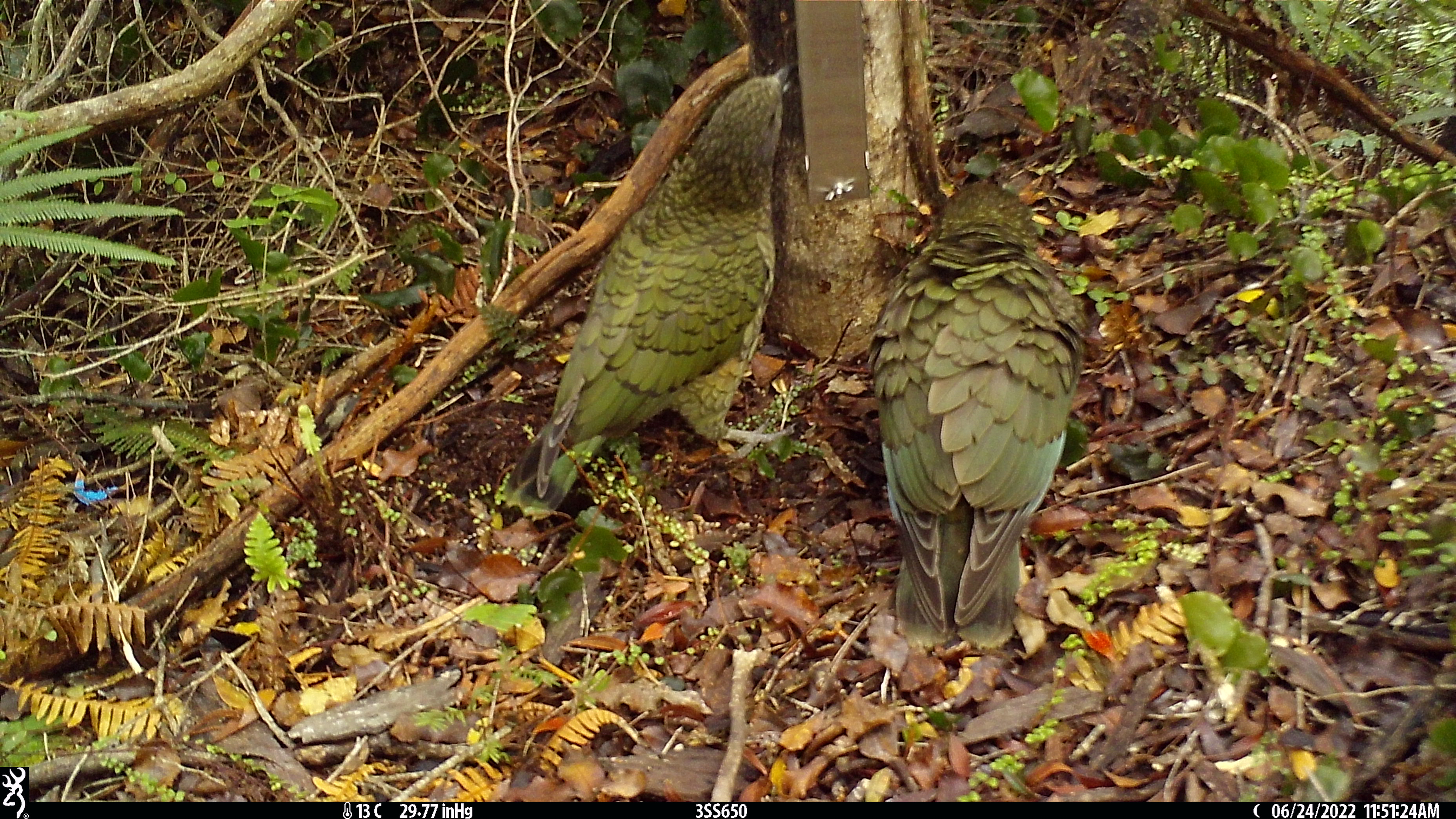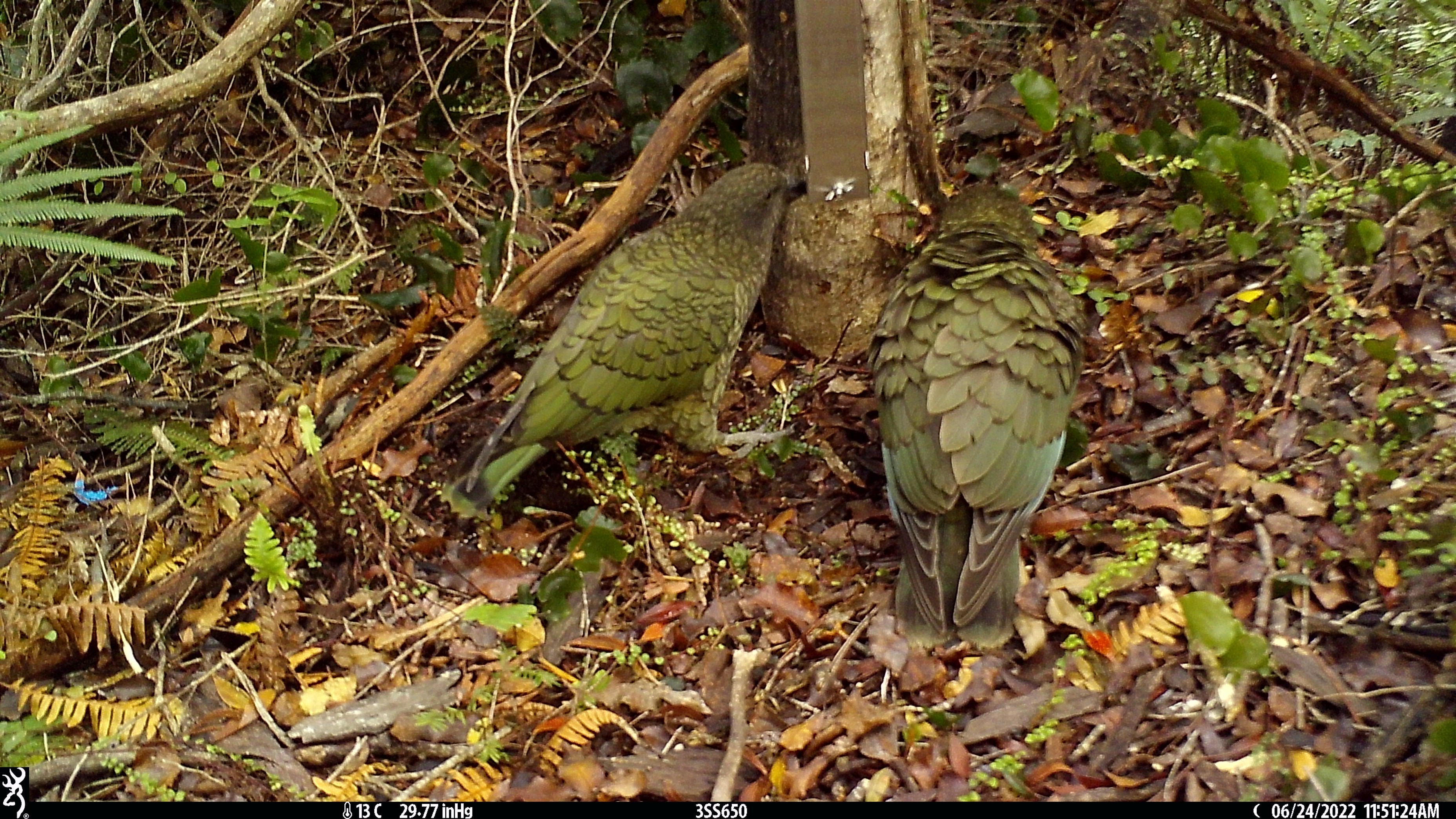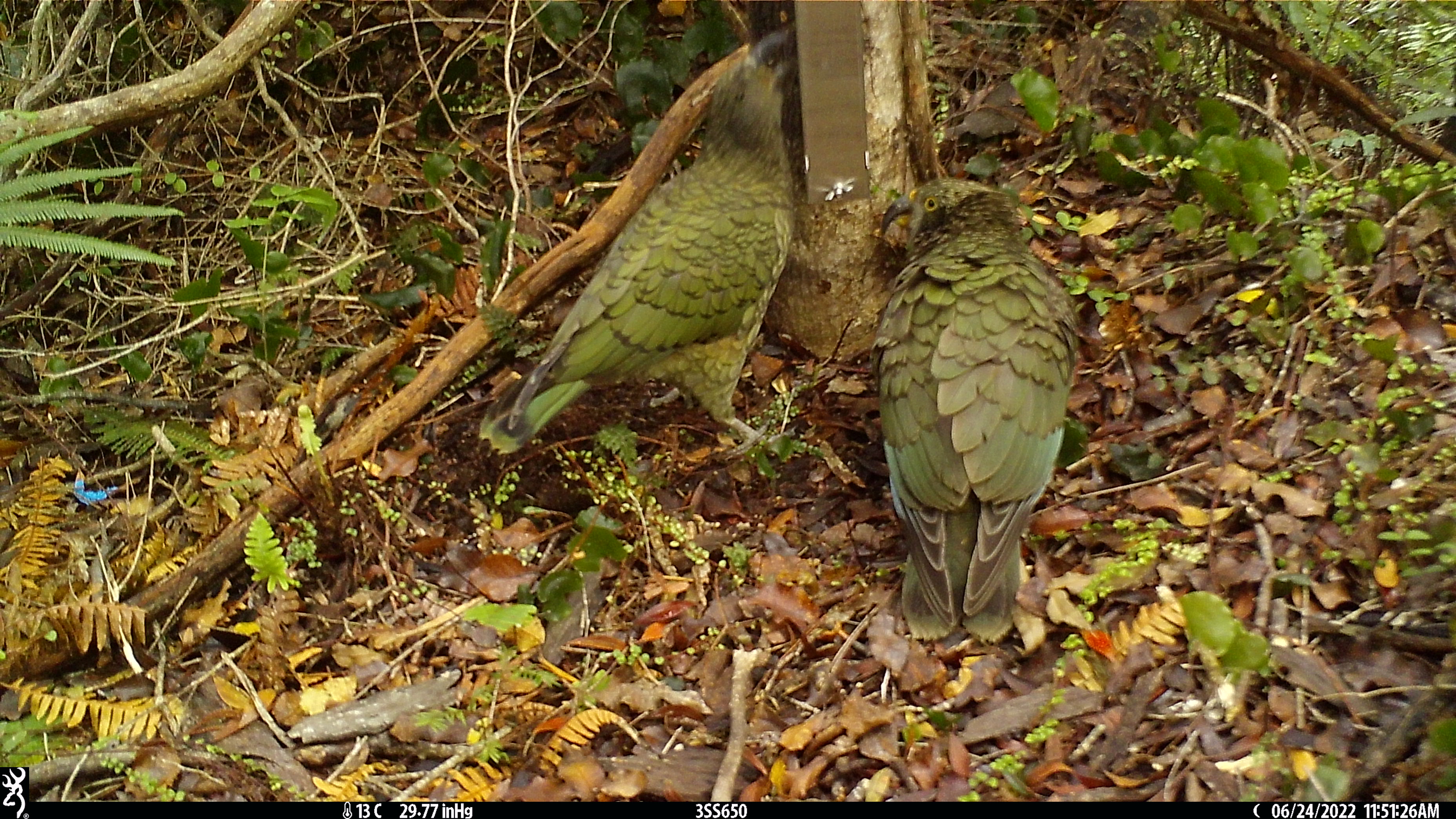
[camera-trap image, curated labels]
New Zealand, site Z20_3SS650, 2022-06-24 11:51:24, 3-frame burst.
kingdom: Animalia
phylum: Chordata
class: Aves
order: Psittaciformes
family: Strigopidae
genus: Nestor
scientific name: Nestor notabilis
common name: kea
Kea (Nestor notabilis).